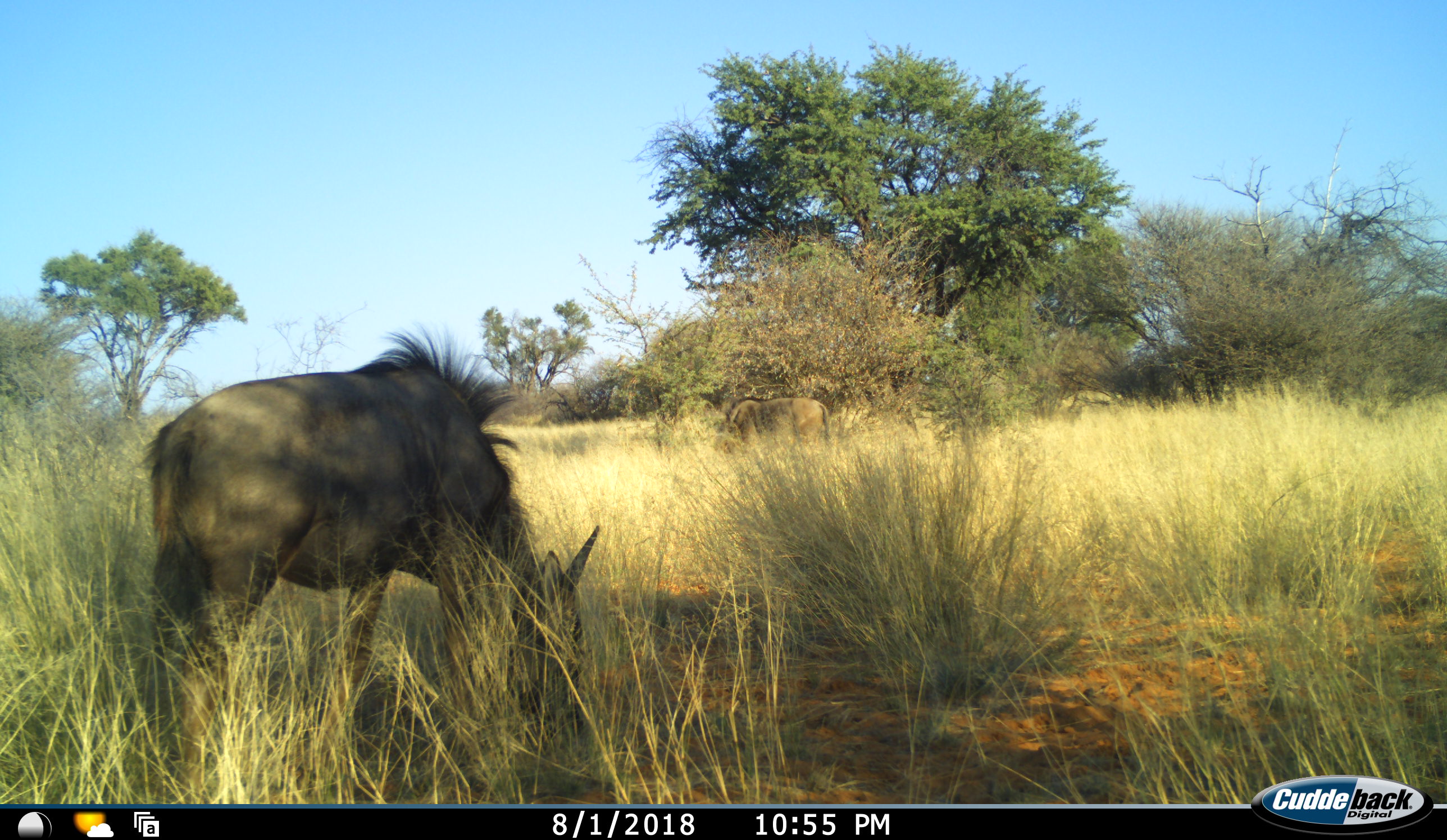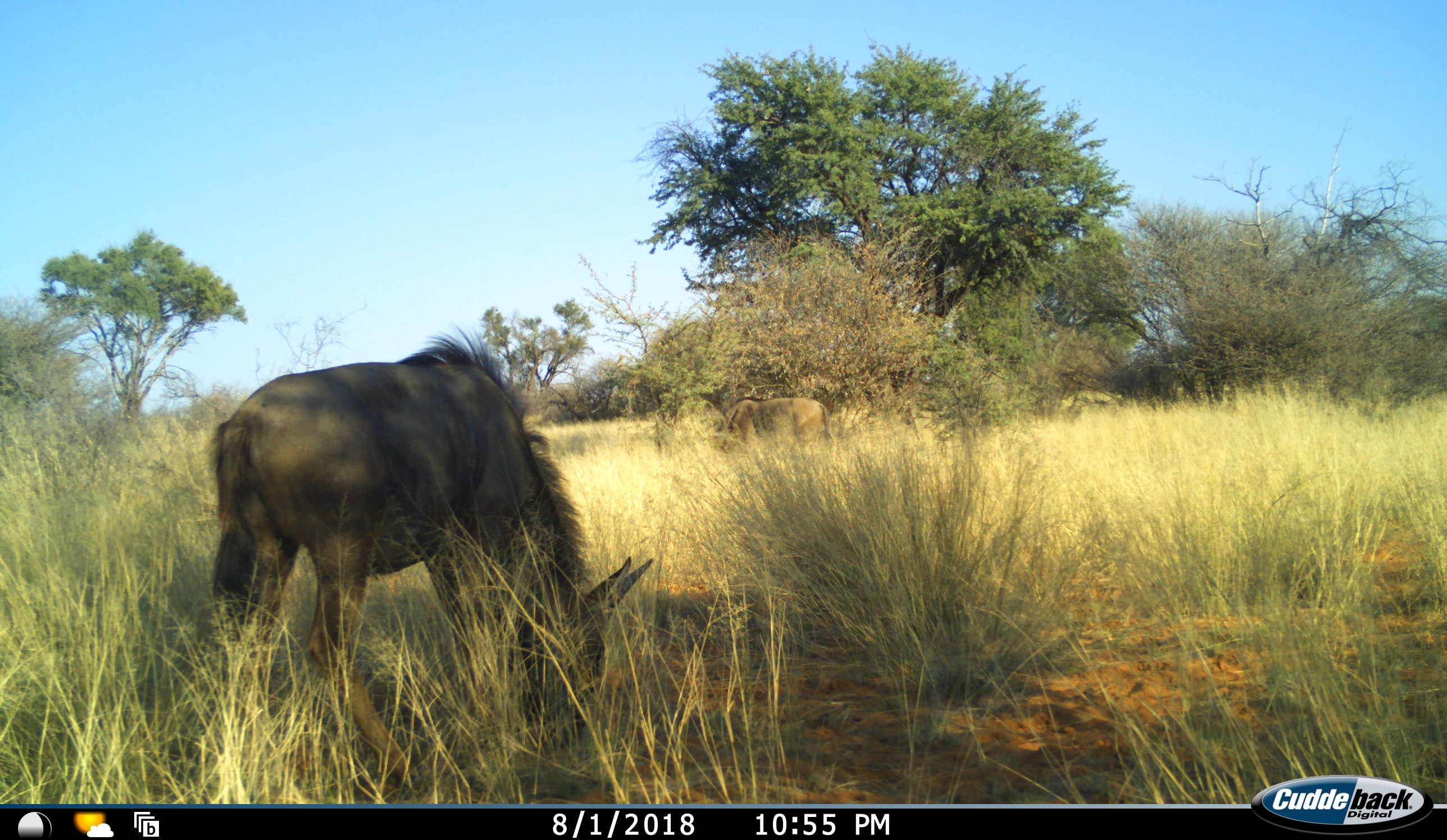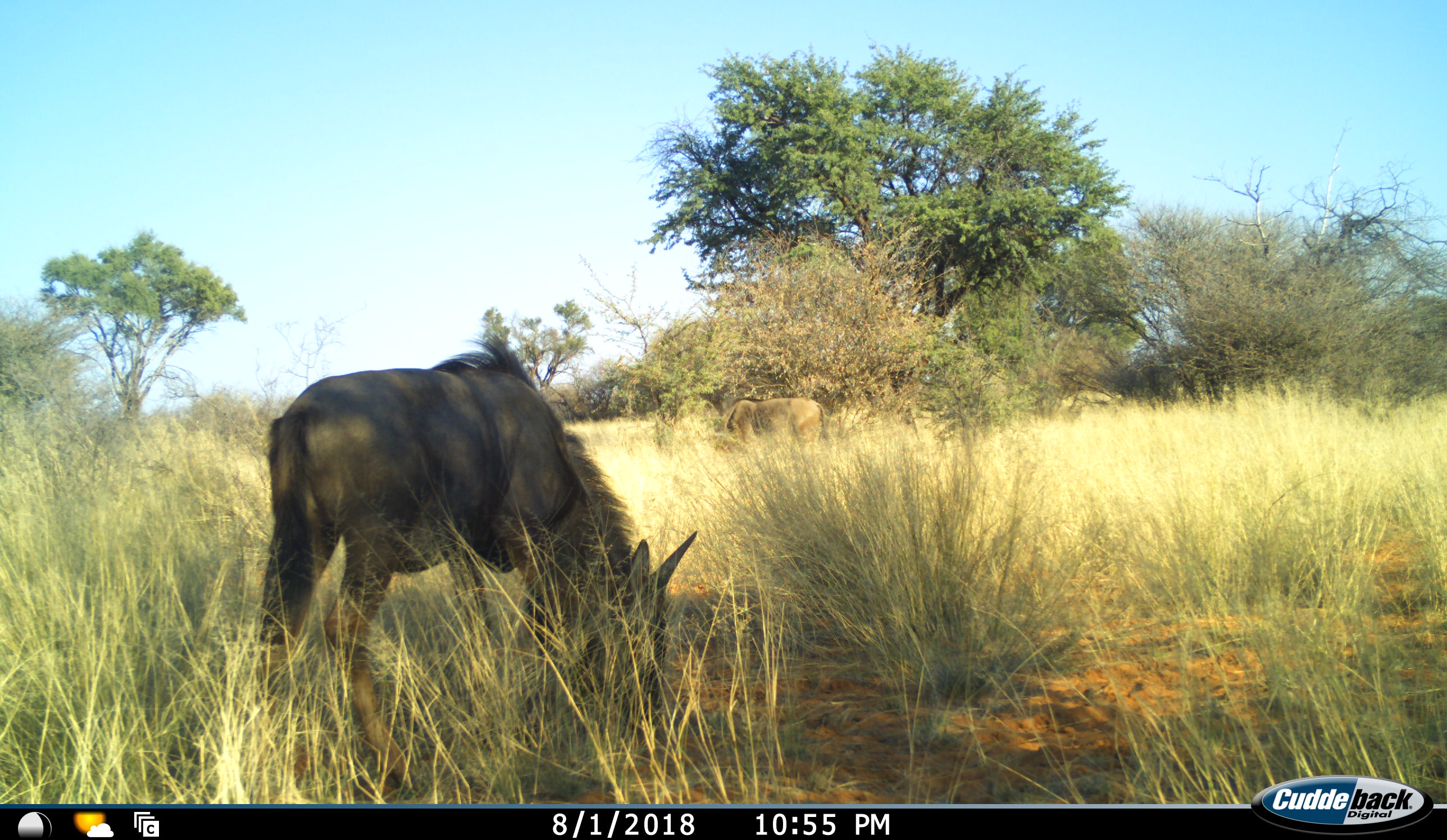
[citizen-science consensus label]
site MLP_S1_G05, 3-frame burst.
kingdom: Animalia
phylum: Chordata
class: Mammalia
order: Artiodactyla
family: Bovidae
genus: Connochaetes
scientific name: Connochaetes taurinus taurinus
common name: blue wildebeest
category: wildebeestblue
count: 2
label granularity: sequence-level